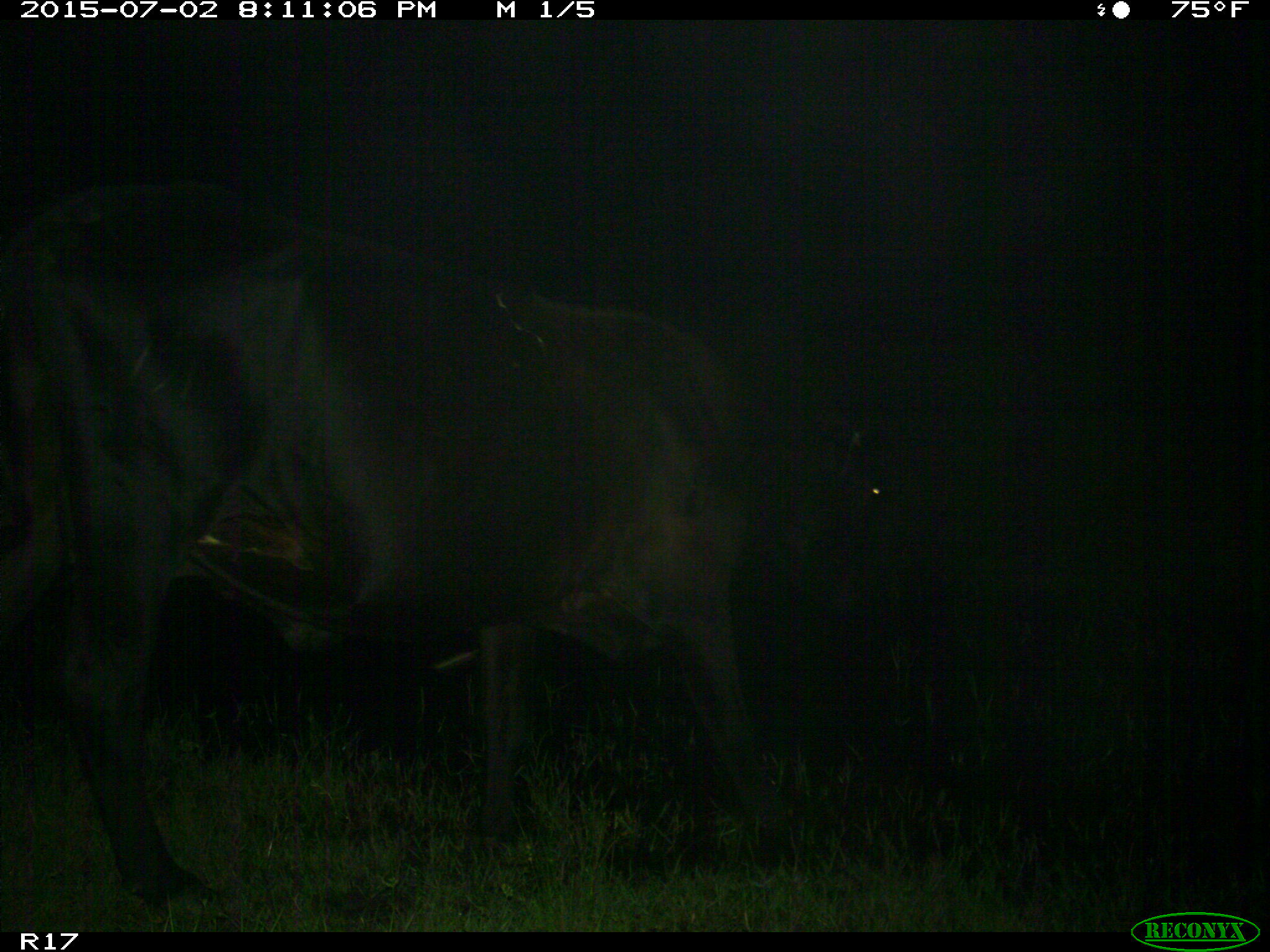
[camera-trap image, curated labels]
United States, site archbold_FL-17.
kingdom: Animalia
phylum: Chordata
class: Mammalia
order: Artiodactyla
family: Bovidae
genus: Bos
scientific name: Bos taurus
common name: domestic cow